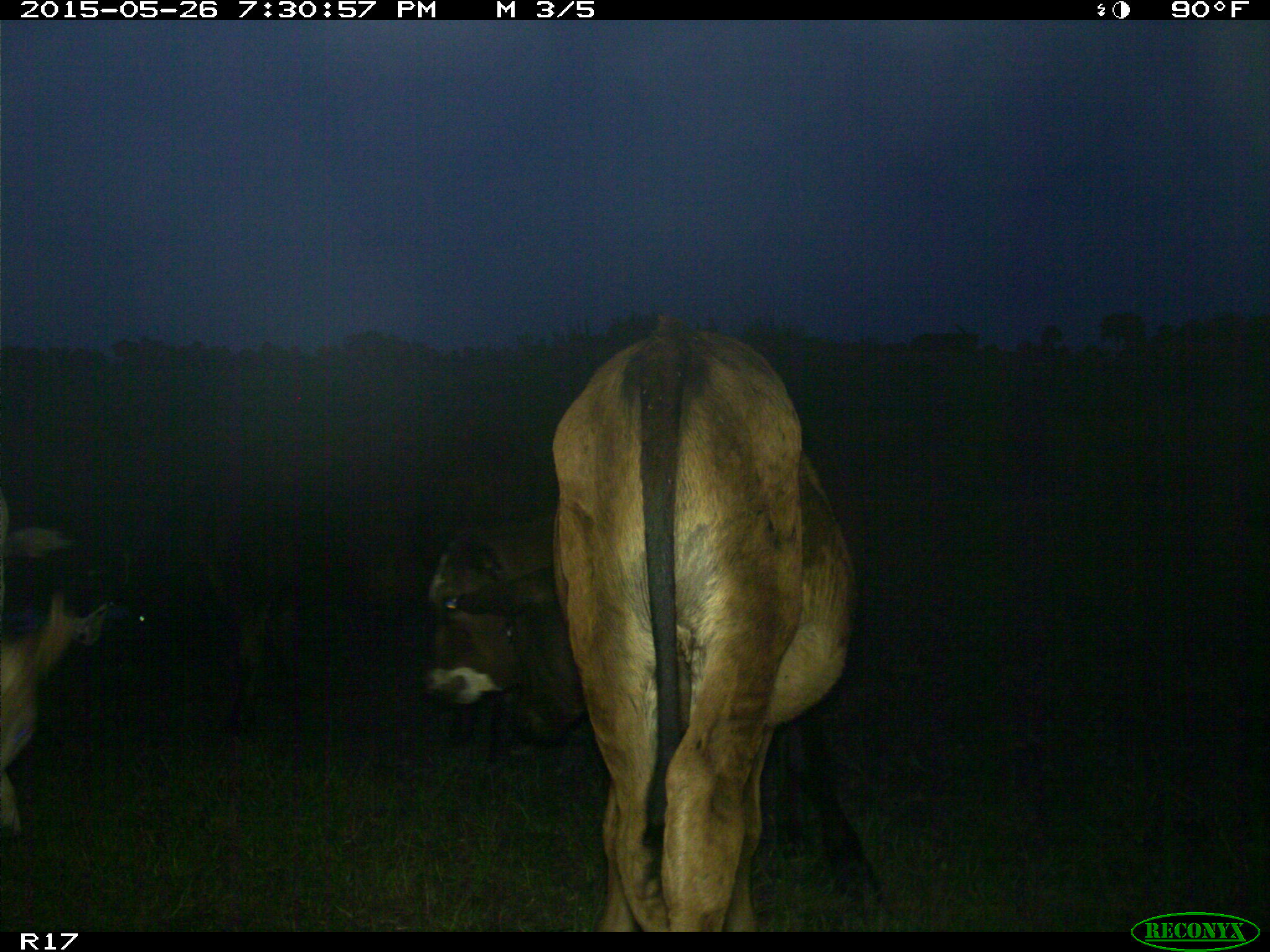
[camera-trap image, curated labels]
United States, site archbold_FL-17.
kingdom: Animalia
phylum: Chordata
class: Mammalia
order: Artiodactyla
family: Bovidae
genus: Bos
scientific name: Bos taurus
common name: domestic cow